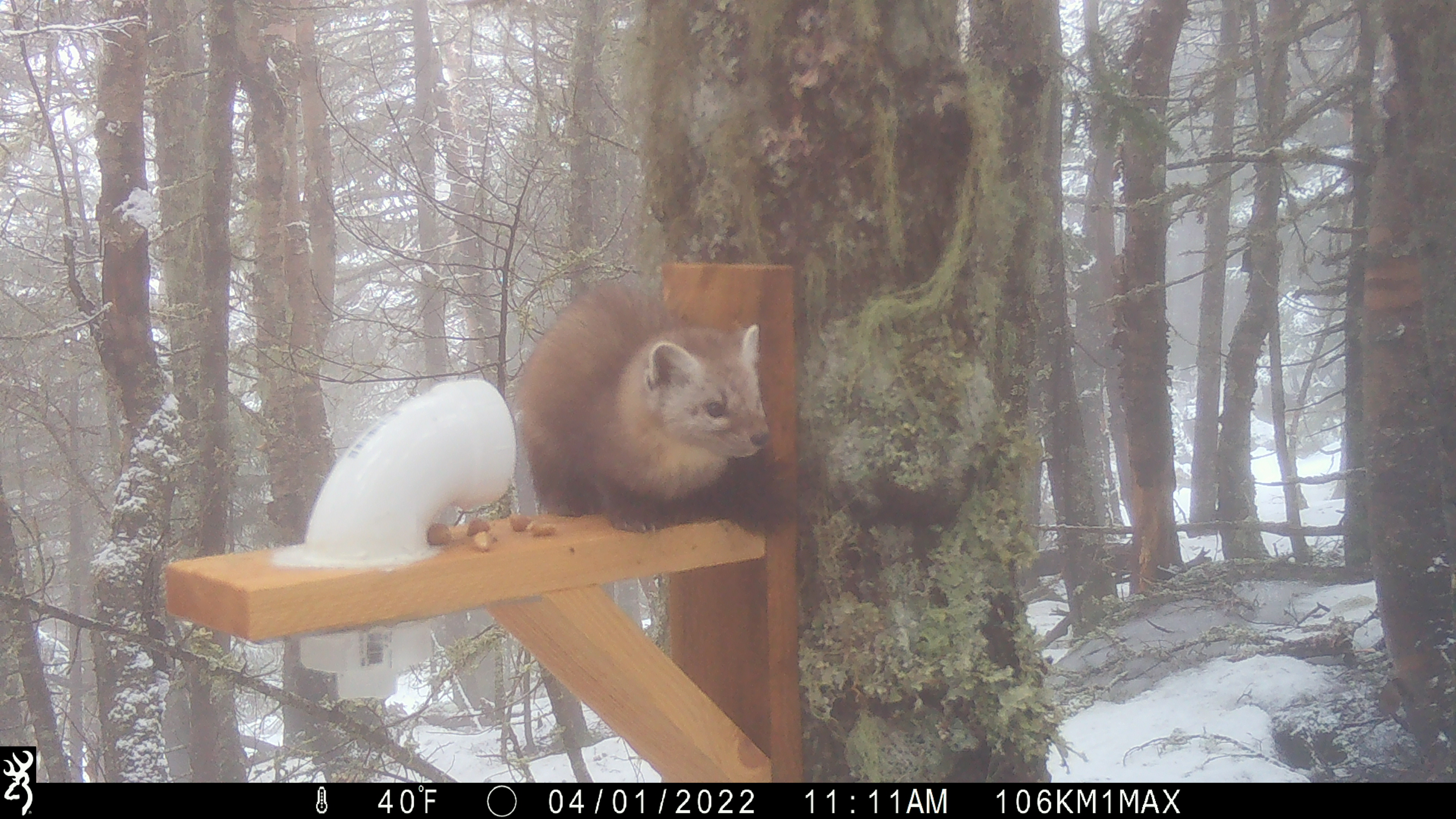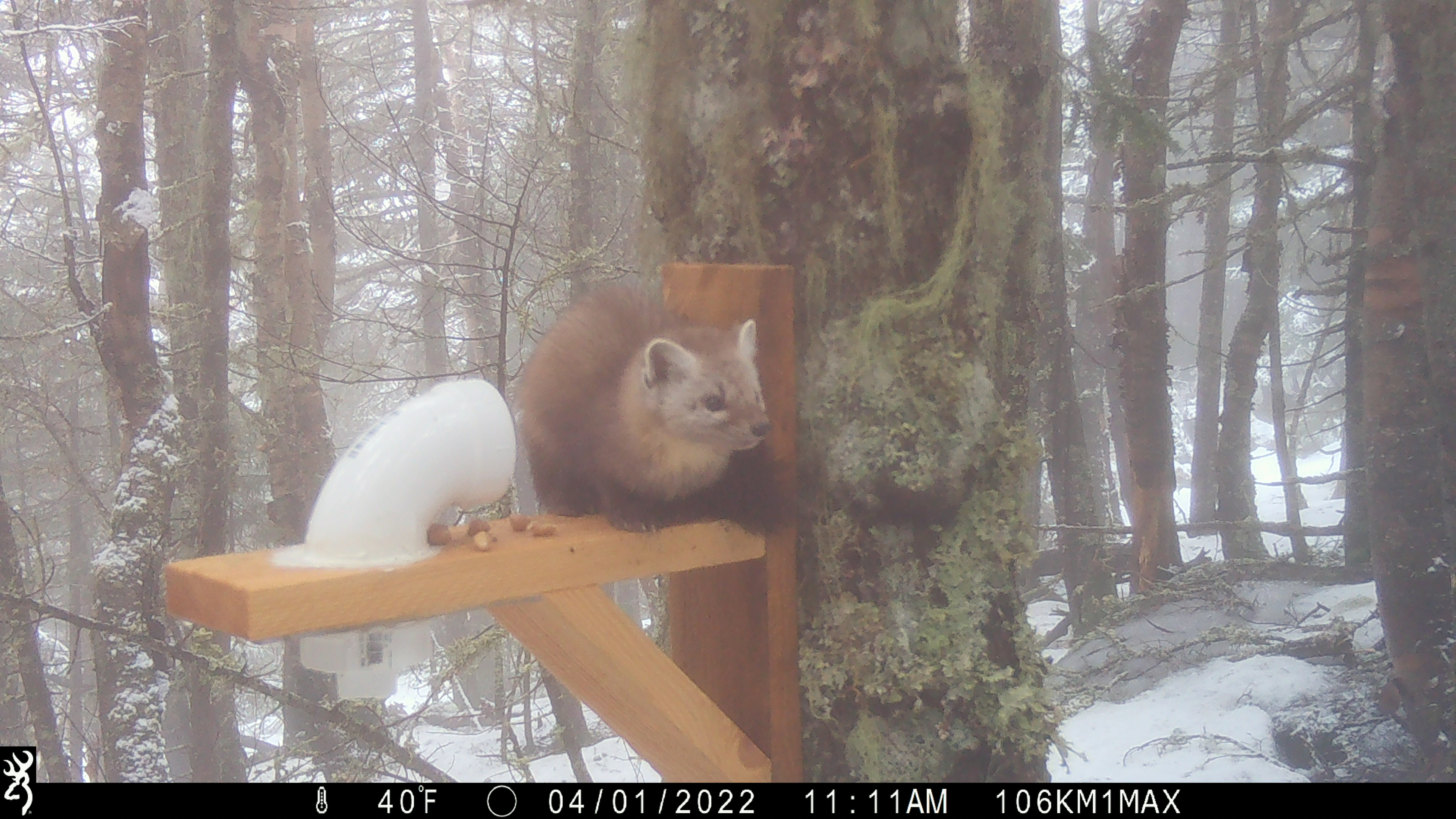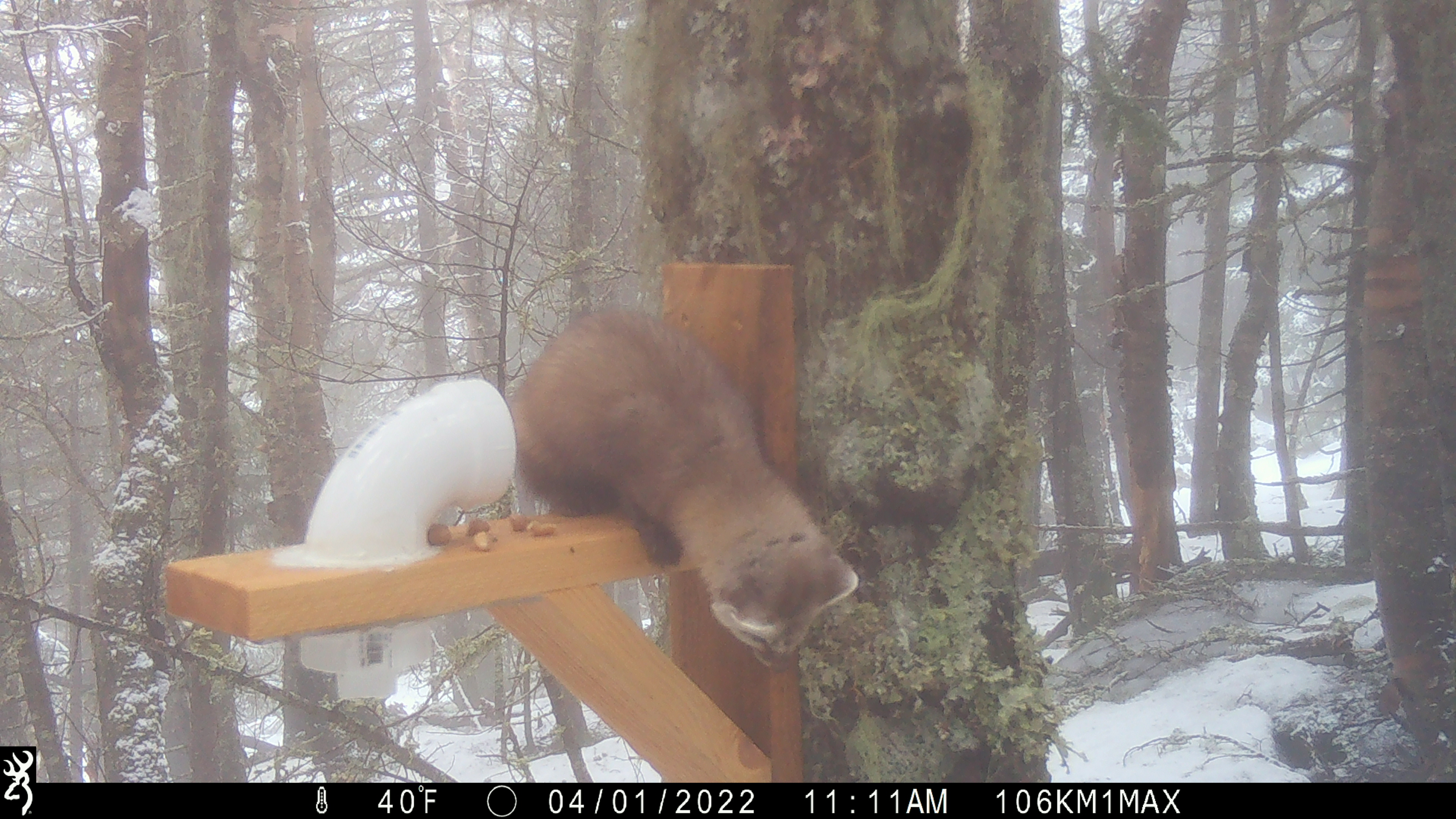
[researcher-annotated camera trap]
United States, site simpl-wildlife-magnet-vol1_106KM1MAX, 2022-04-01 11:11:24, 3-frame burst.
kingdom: Animalia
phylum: Chordata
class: Mammalia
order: Carnivora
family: Mustelidae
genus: Martes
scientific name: Martes americana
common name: american marten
American marten (Martes americana).